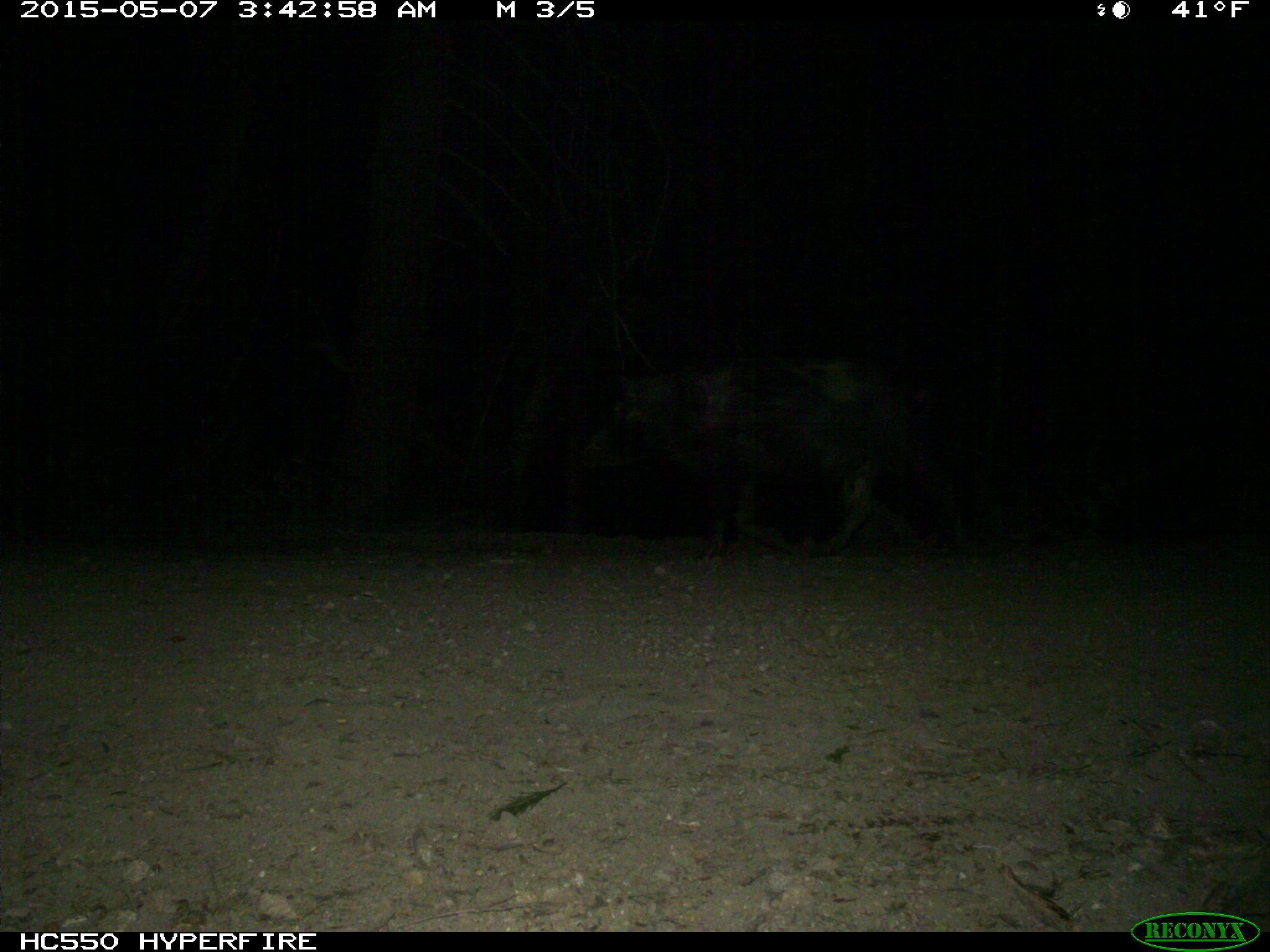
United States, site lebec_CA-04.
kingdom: Animalia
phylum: Chordata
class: Mammalia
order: Artiodactyla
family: Suidae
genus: Sus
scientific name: Sus scrofa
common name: wild boar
Sus scrofa (wild boar).